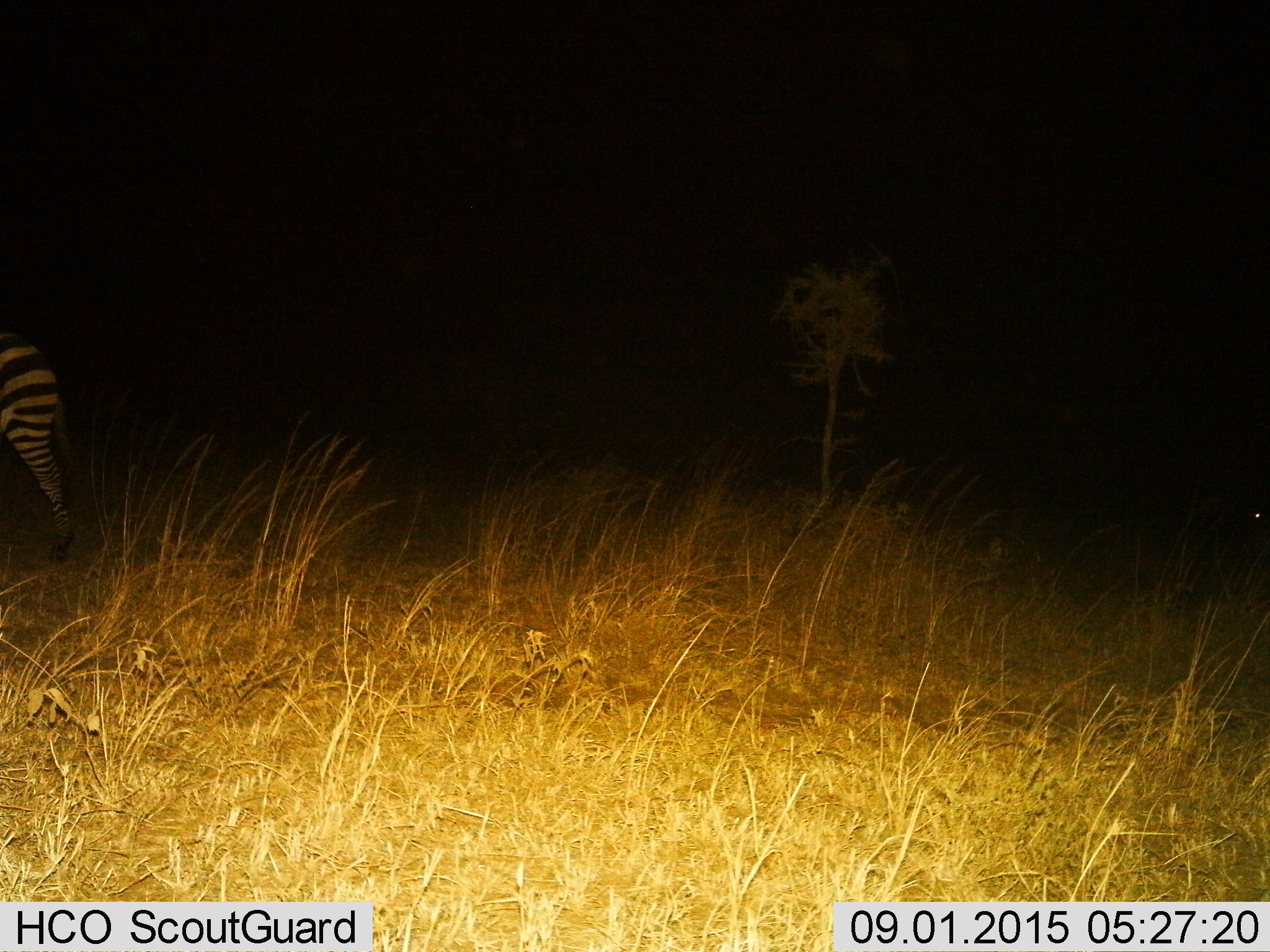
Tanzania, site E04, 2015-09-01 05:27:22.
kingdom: Animalia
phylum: Chordata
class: Mammalia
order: Perissodactyla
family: Equidae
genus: Equus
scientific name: Equus quagga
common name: plains zebra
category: zebra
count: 1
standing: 100%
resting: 0%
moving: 0%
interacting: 0%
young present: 0%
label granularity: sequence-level